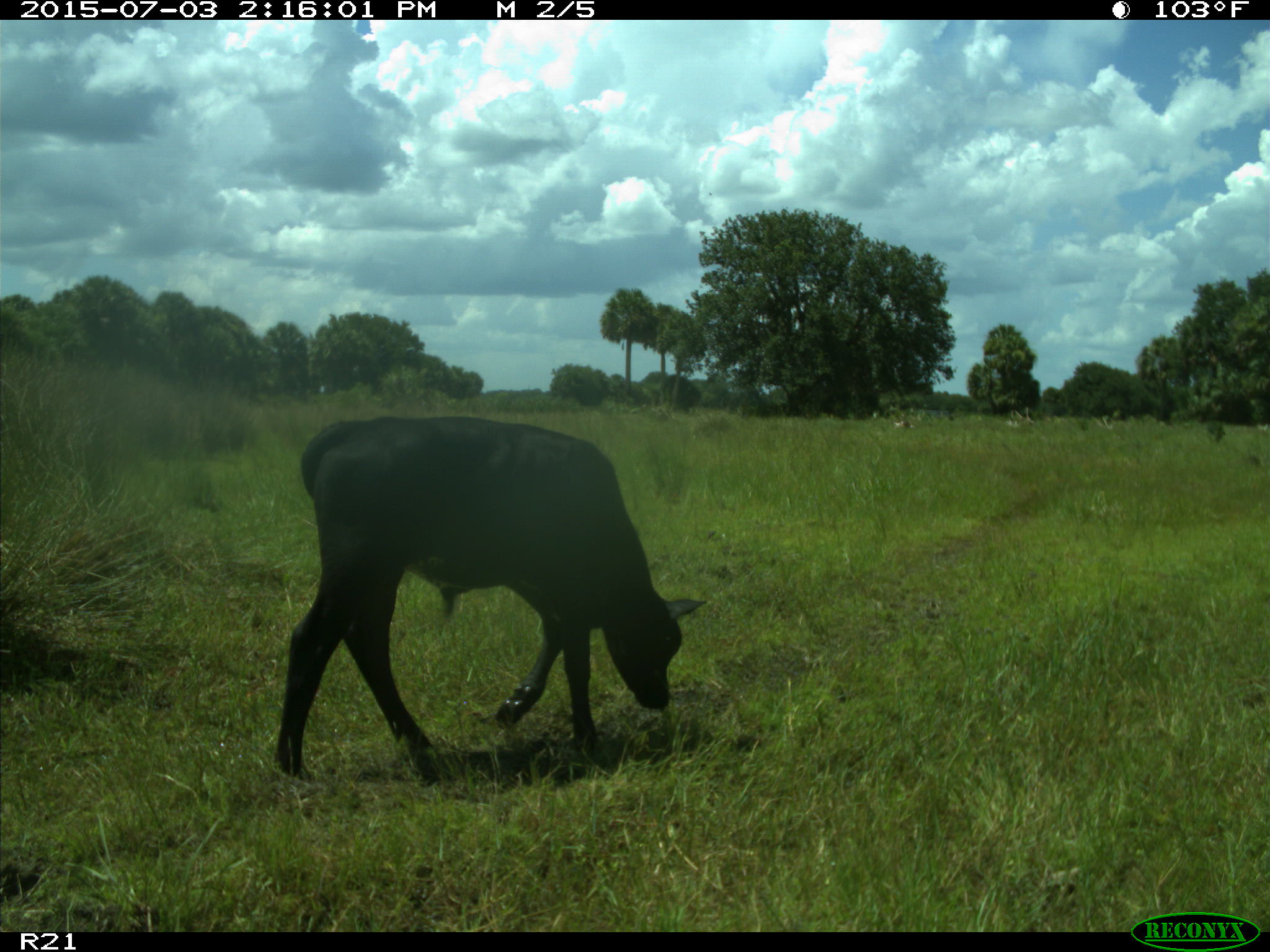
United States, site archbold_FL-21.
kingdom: Animalia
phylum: Chordata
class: Mammalia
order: Artiodactyla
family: Bovidae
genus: Bos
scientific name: Bos taurus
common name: domestic cow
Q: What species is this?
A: Bos taurus (domestic cow).